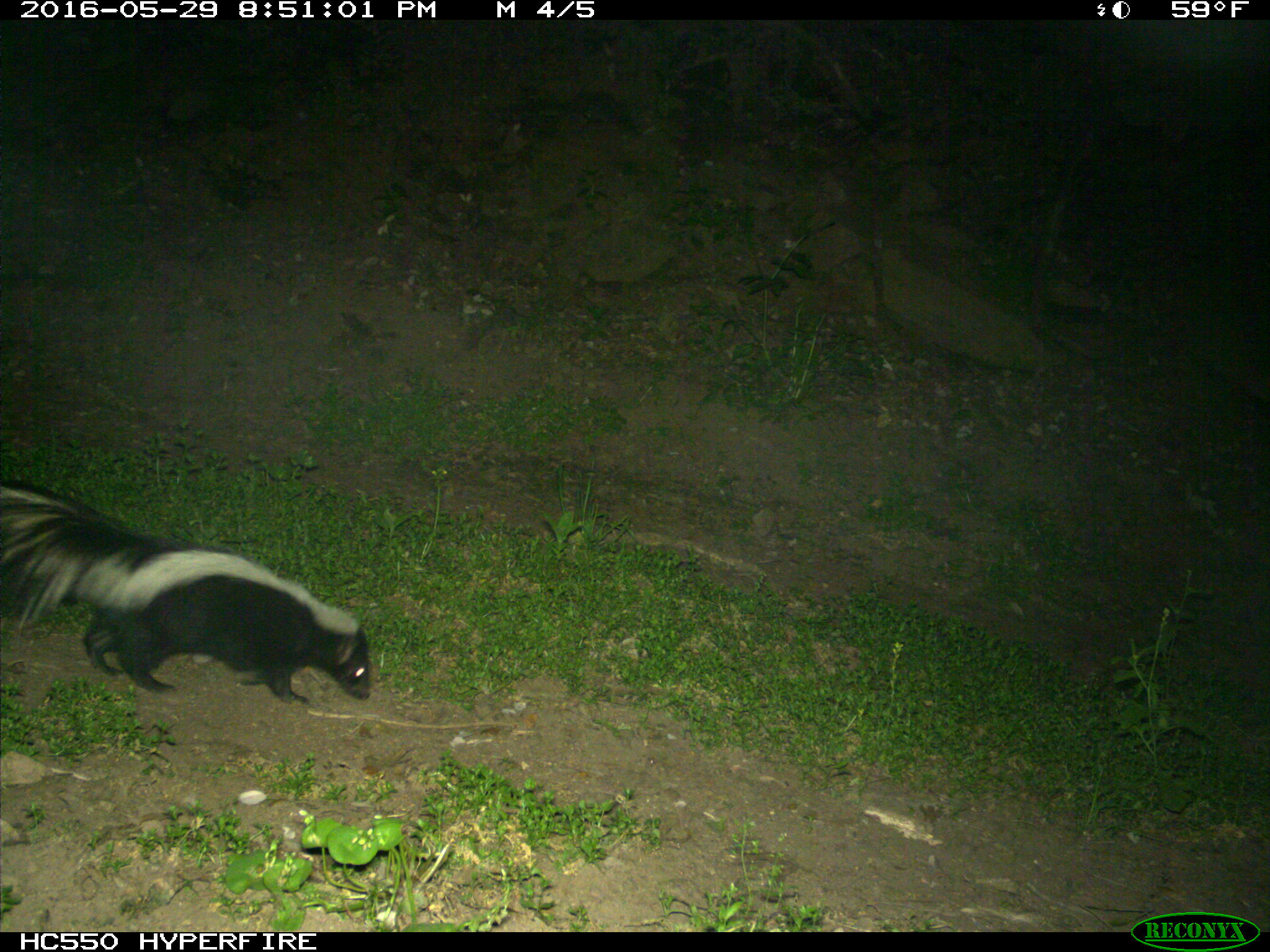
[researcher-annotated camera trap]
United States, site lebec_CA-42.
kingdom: Animalia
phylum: Chordata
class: Mammalia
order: Carnivora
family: Mephitidae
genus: Mephitis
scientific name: Mephitis mephitis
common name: striped skunk